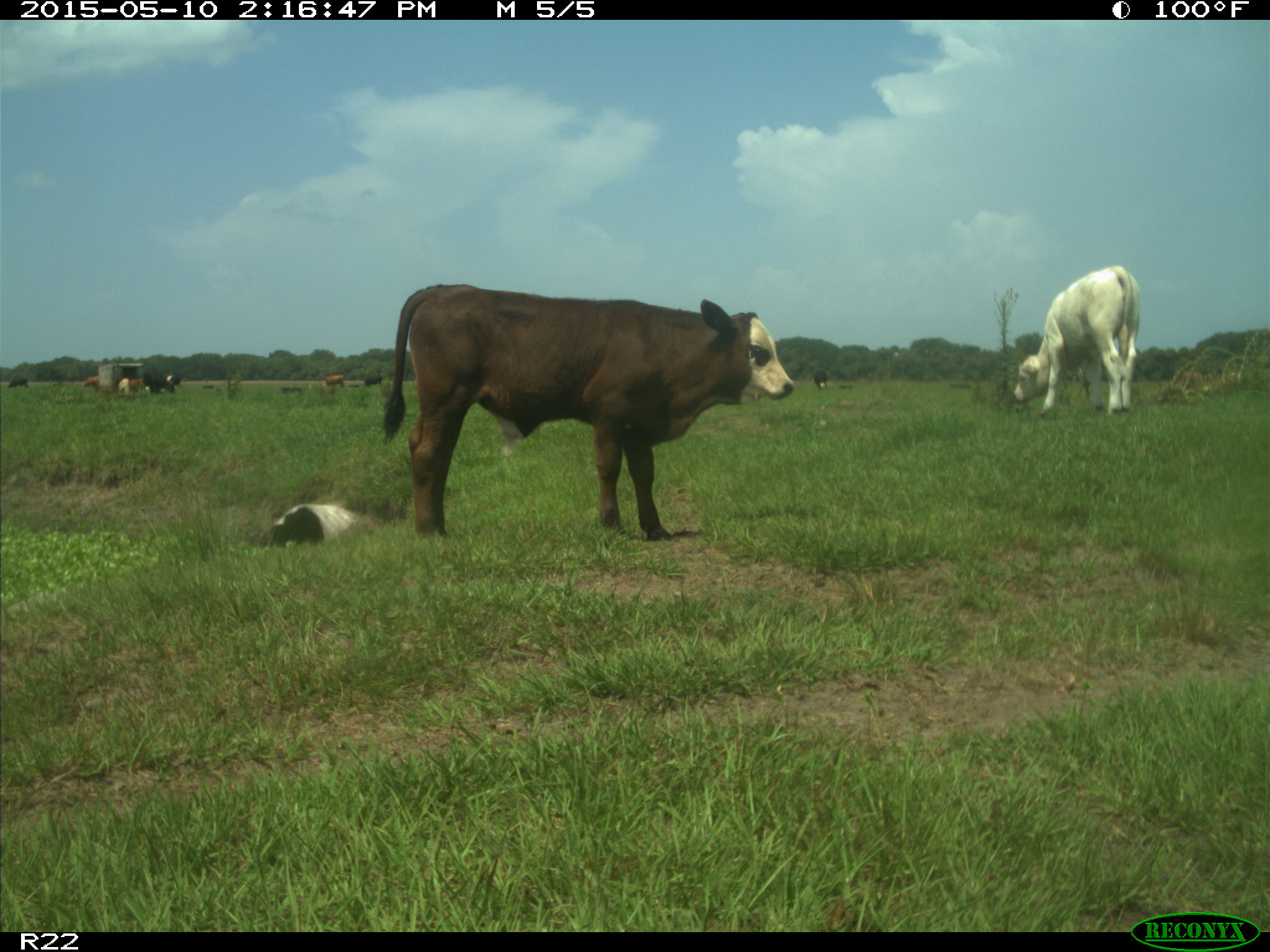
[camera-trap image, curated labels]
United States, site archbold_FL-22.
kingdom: Animalia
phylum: Chordata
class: Mammalia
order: Artiodactyla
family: Bovidae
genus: Bos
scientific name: Bos taurus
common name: domestic cow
Bos taurus (domestic cow).